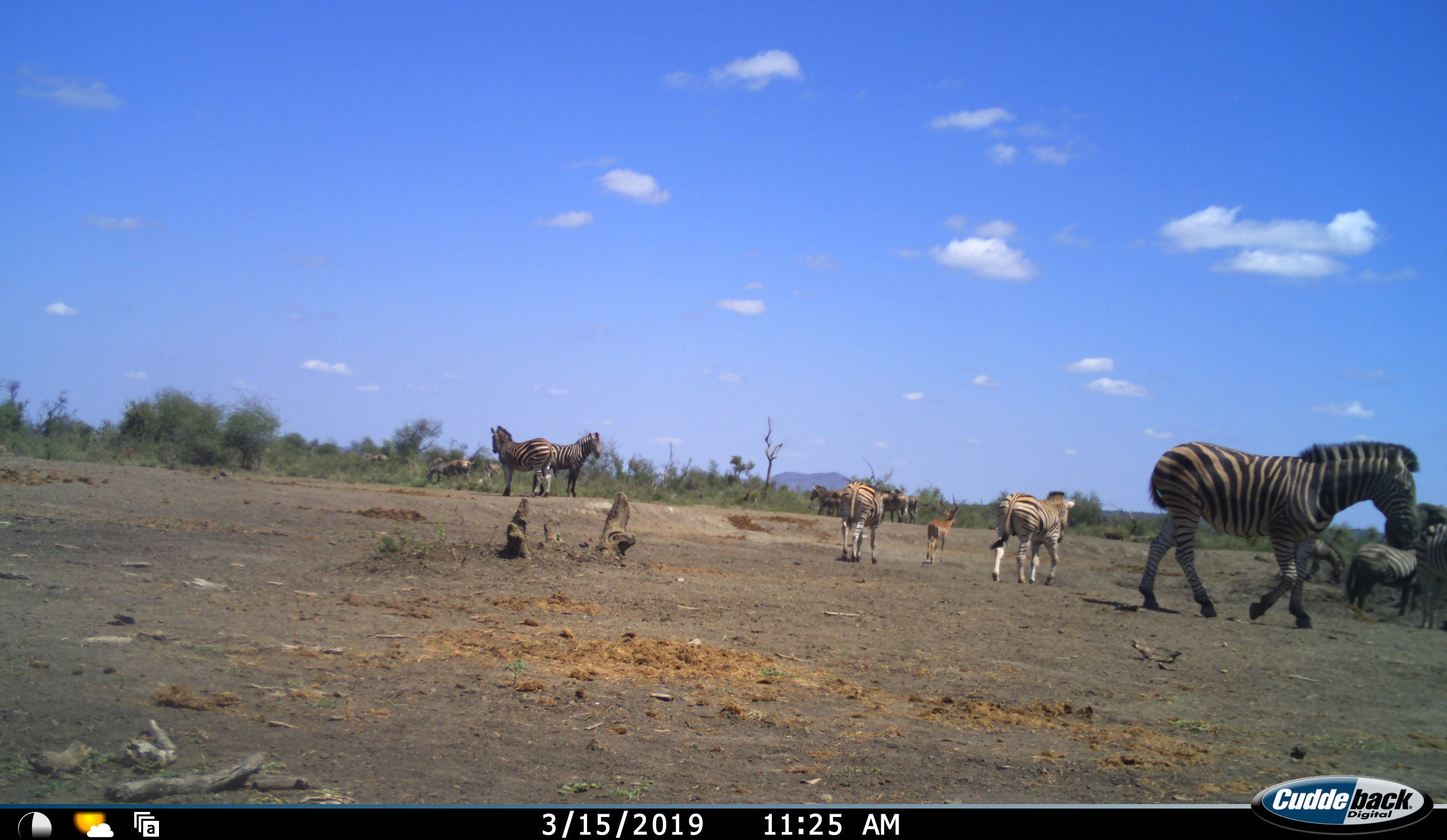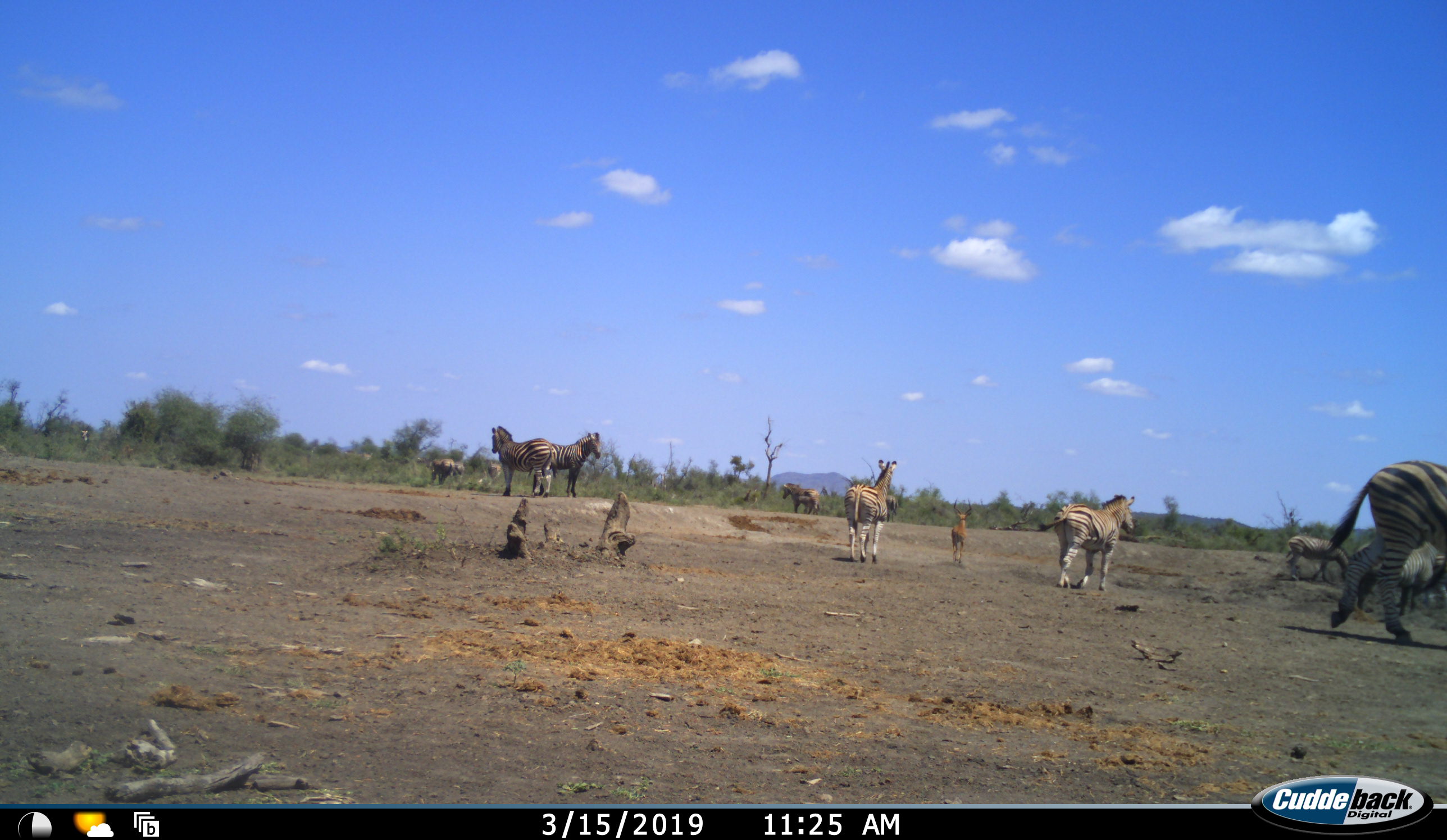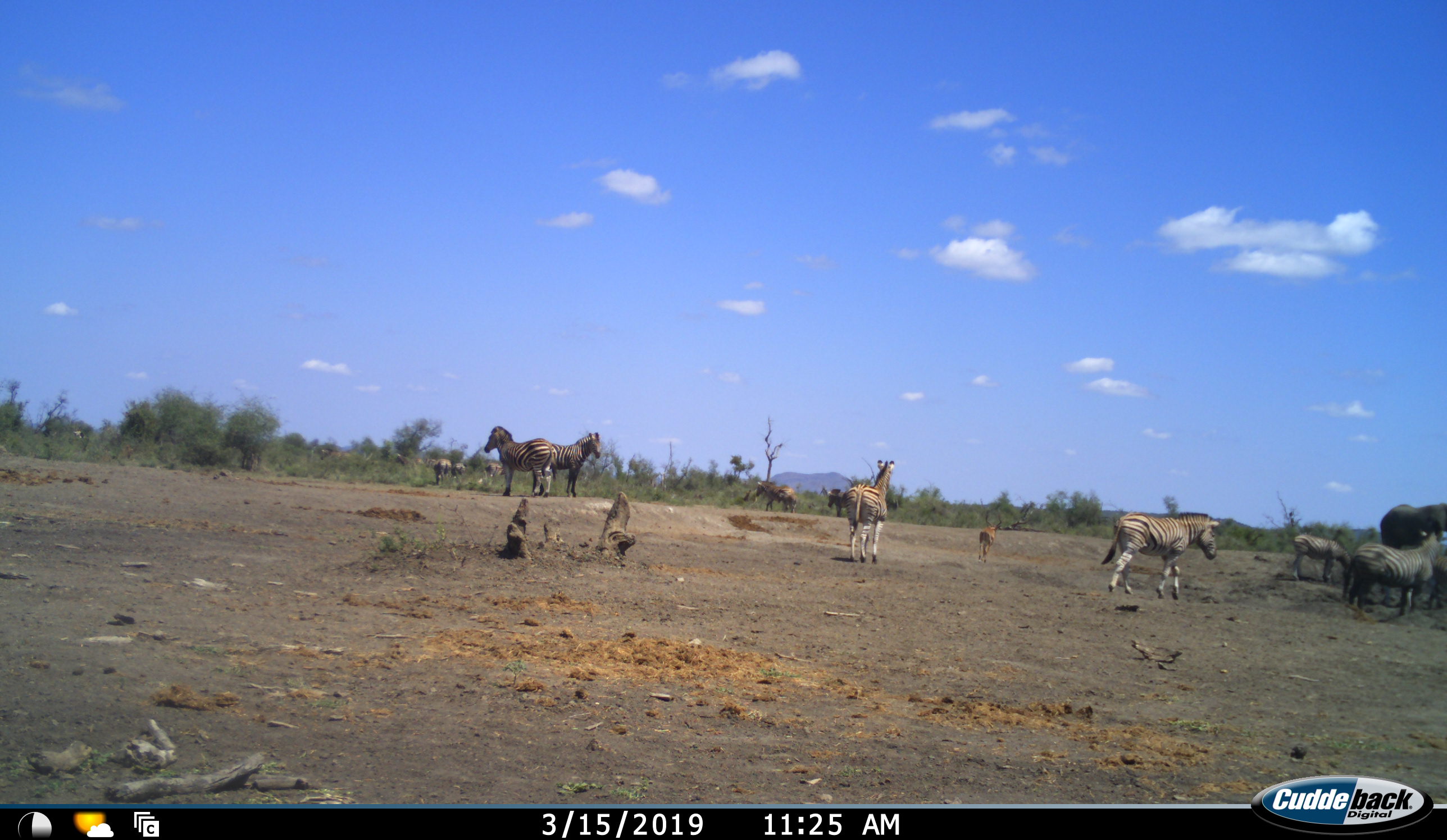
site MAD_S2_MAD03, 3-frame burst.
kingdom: Animalia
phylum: Chordata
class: Mammalia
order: Perissodactyla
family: Equidae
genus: Equus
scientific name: Equus quagga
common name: plains zebra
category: zebraplains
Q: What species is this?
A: Zebraplains (plains zebra) (Equus quagga).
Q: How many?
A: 11-50.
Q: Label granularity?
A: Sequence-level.